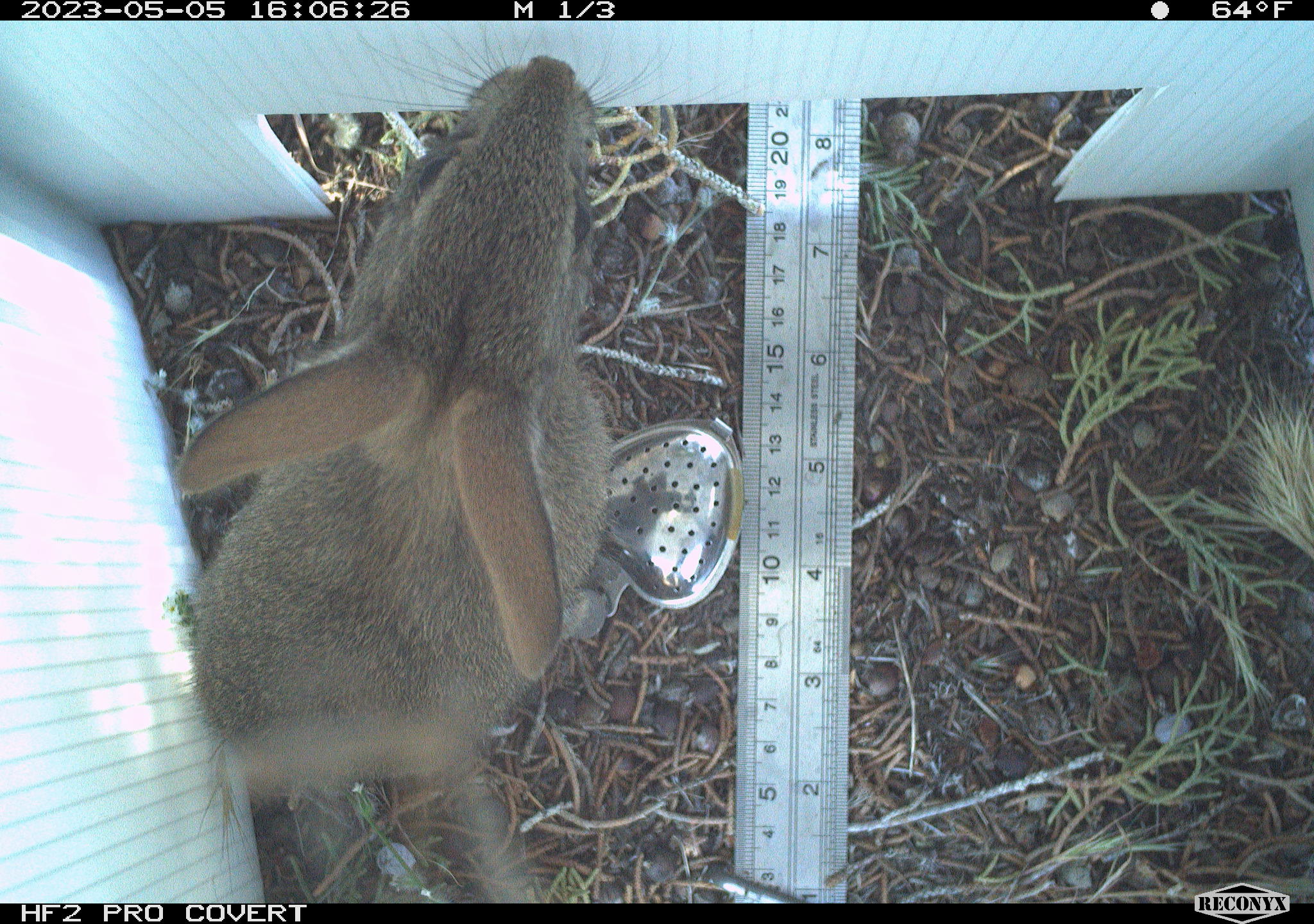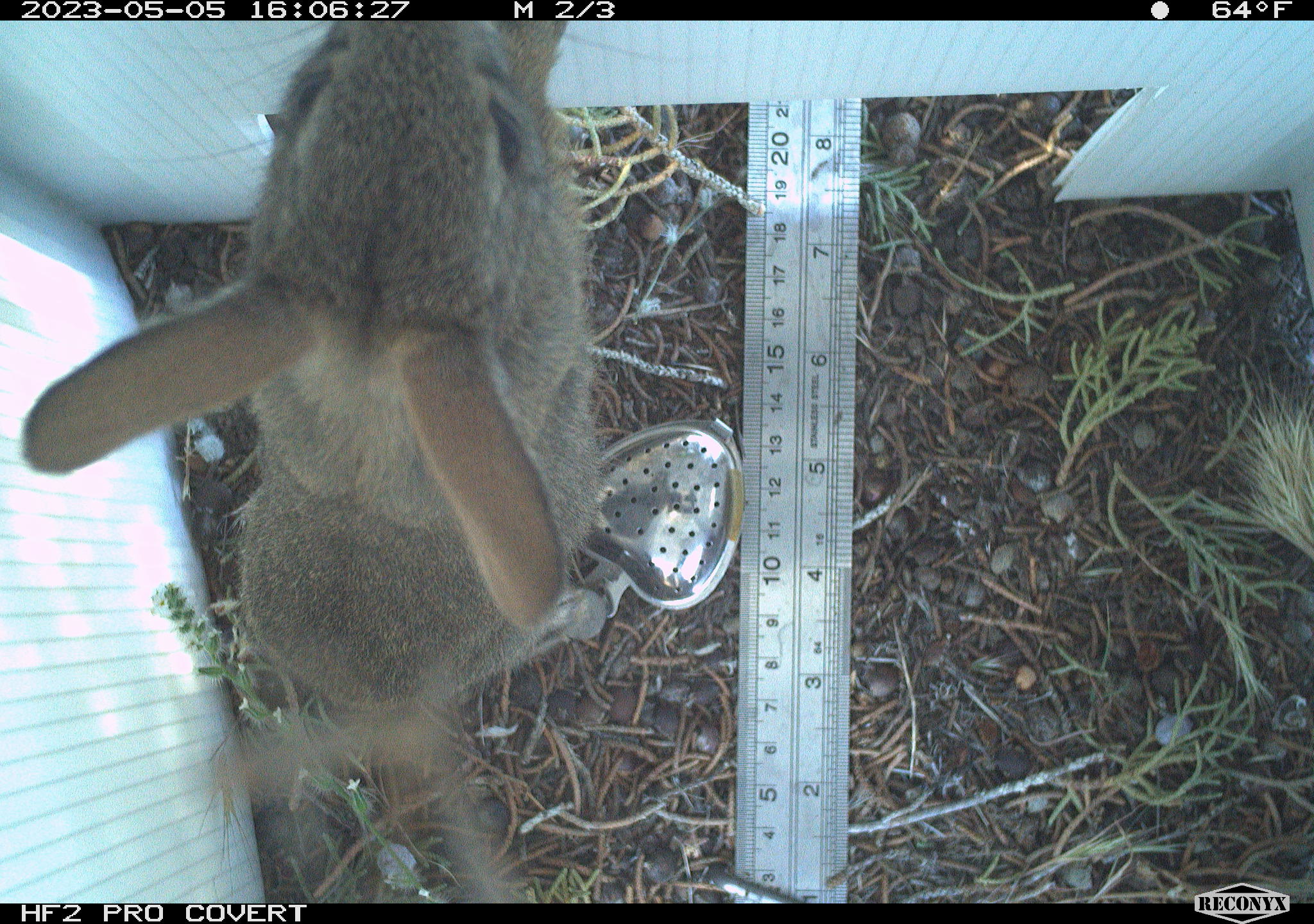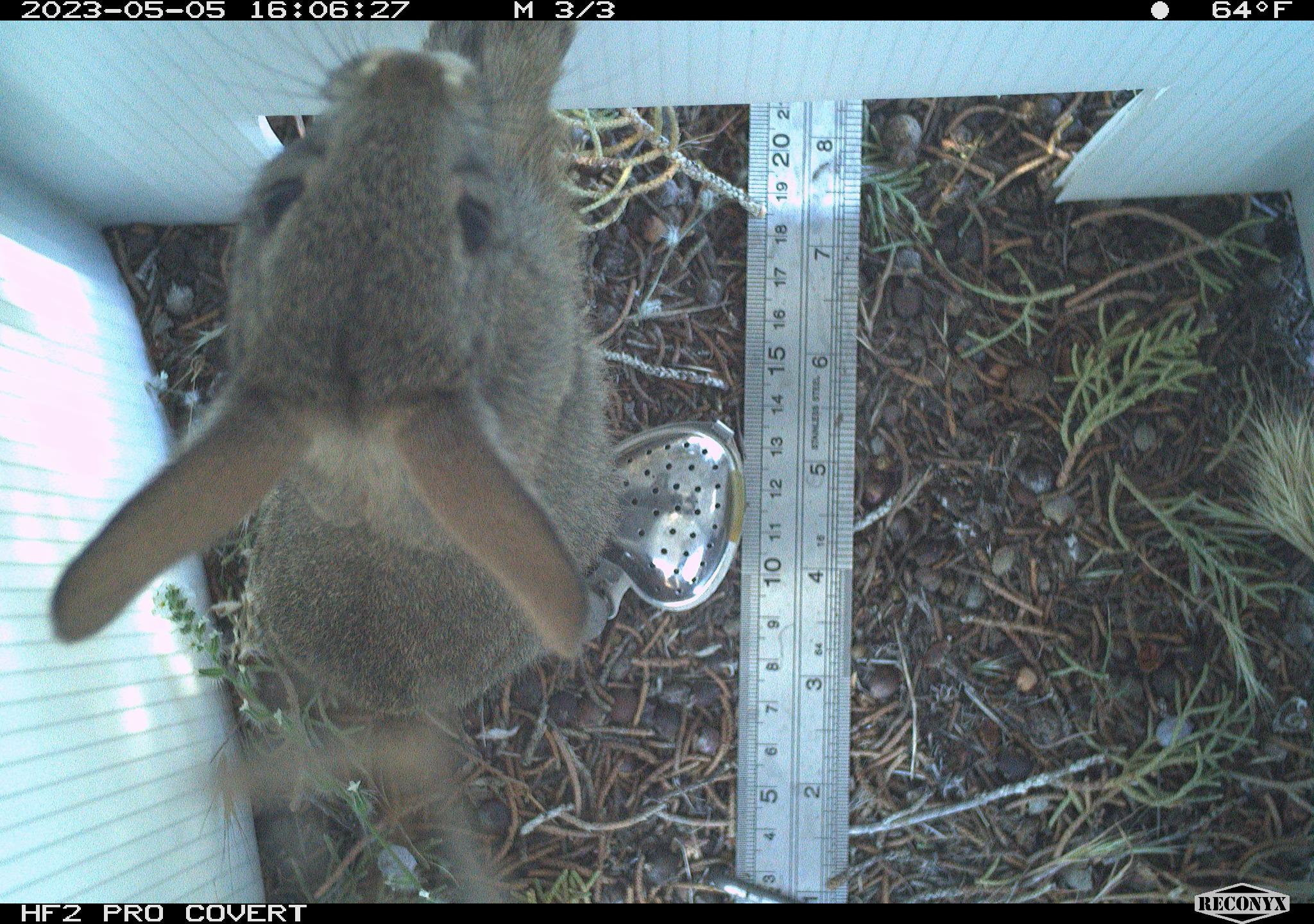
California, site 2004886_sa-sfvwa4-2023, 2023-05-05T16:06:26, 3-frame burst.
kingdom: Animalia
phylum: Chordata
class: Mammalia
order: Lagomorpha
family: Leporidae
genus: Sylvilagus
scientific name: Sylvilagus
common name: cottontail rabbits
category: sylvilagus species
Sylvilagus species (cottontail rabbits) (Sylvilagus).